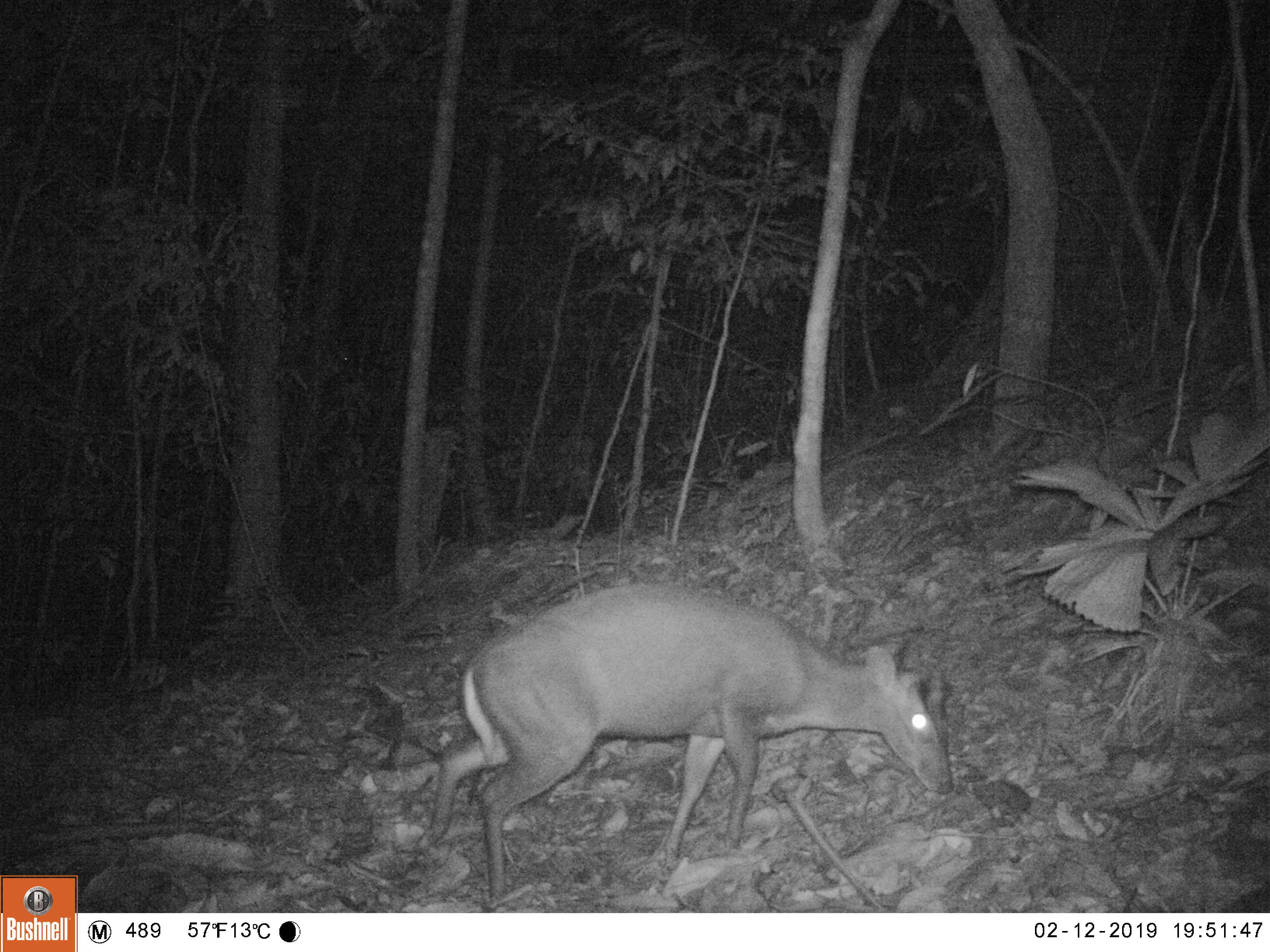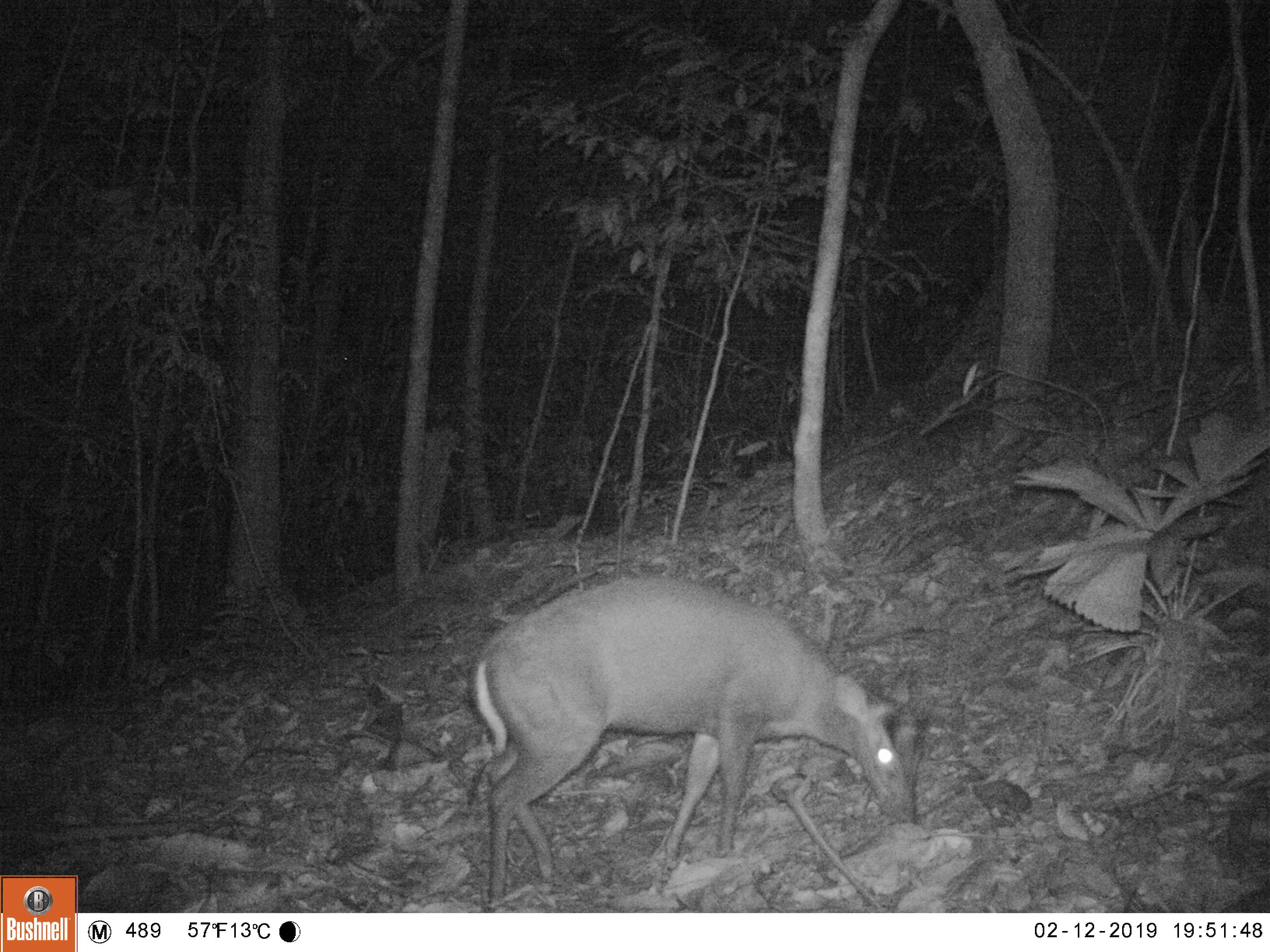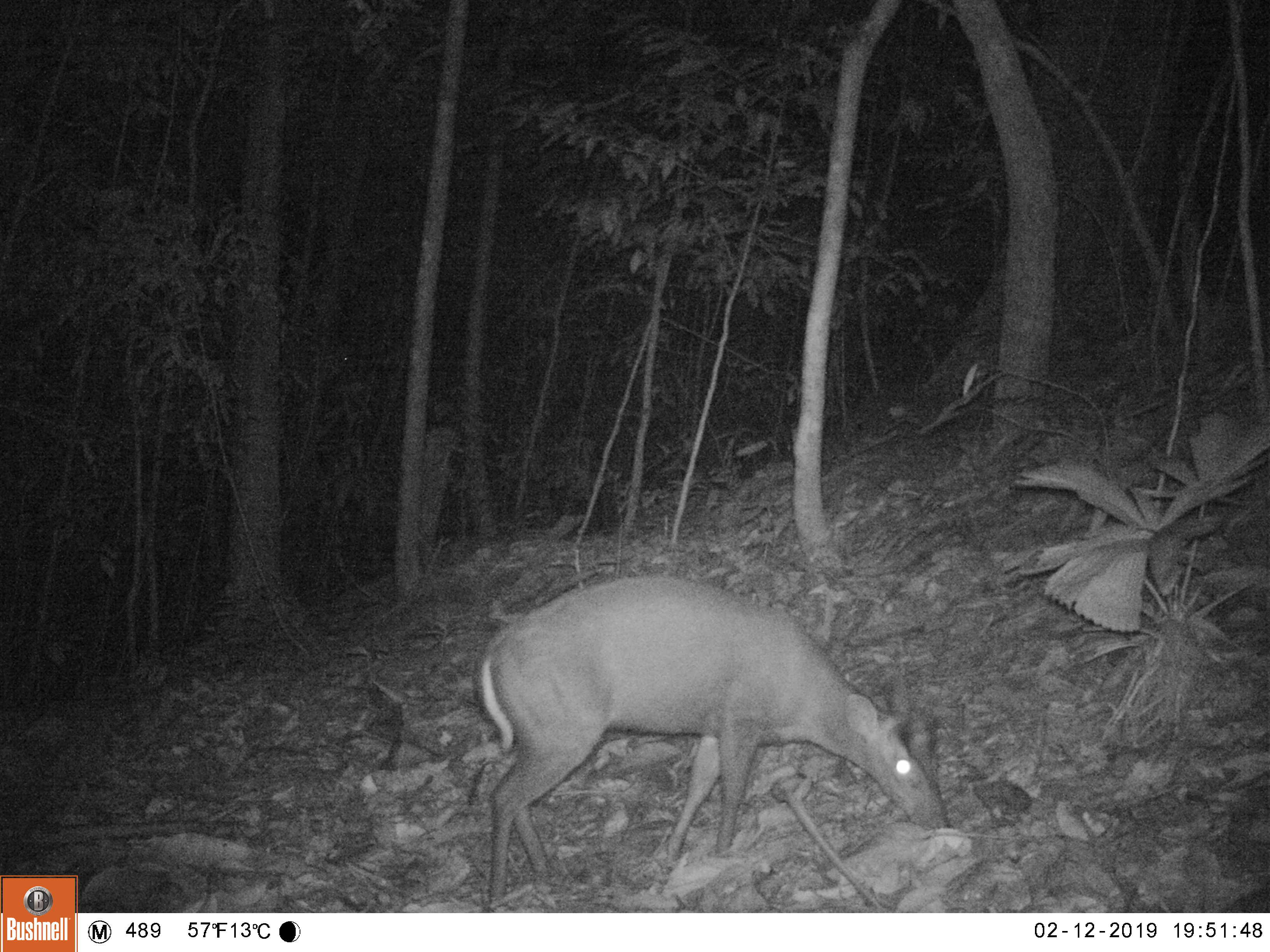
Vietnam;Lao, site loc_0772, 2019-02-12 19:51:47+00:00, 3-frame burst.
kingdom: Animalia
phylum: Chordata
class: Mammalia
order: Artiodactyla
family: Cervidae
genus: Muntiacus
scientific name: Muntiacus rooseveltorum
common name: roosevelt's muntjac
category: roosevelts muntjac group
Roosevelts muntjac group (roosevelt's muntjac) (Muntiacus rooseveltorum). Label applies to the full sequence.